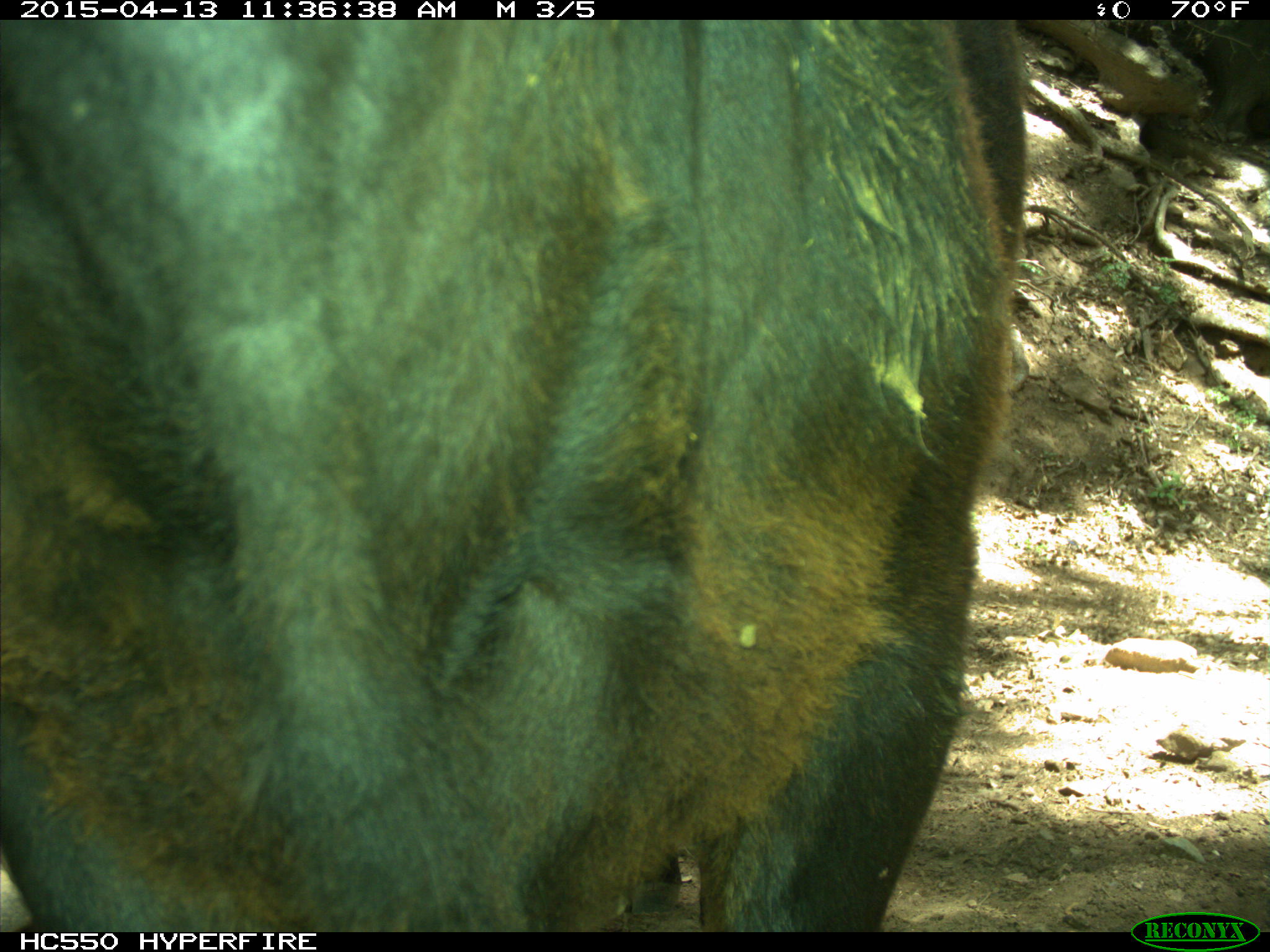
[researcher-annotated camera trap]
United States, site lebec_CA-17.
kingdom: Animalia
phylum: Chordata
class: Mammalia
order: Artiodactyla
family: Bovidae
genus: Bos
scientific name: Bos taurus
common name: domestic cow